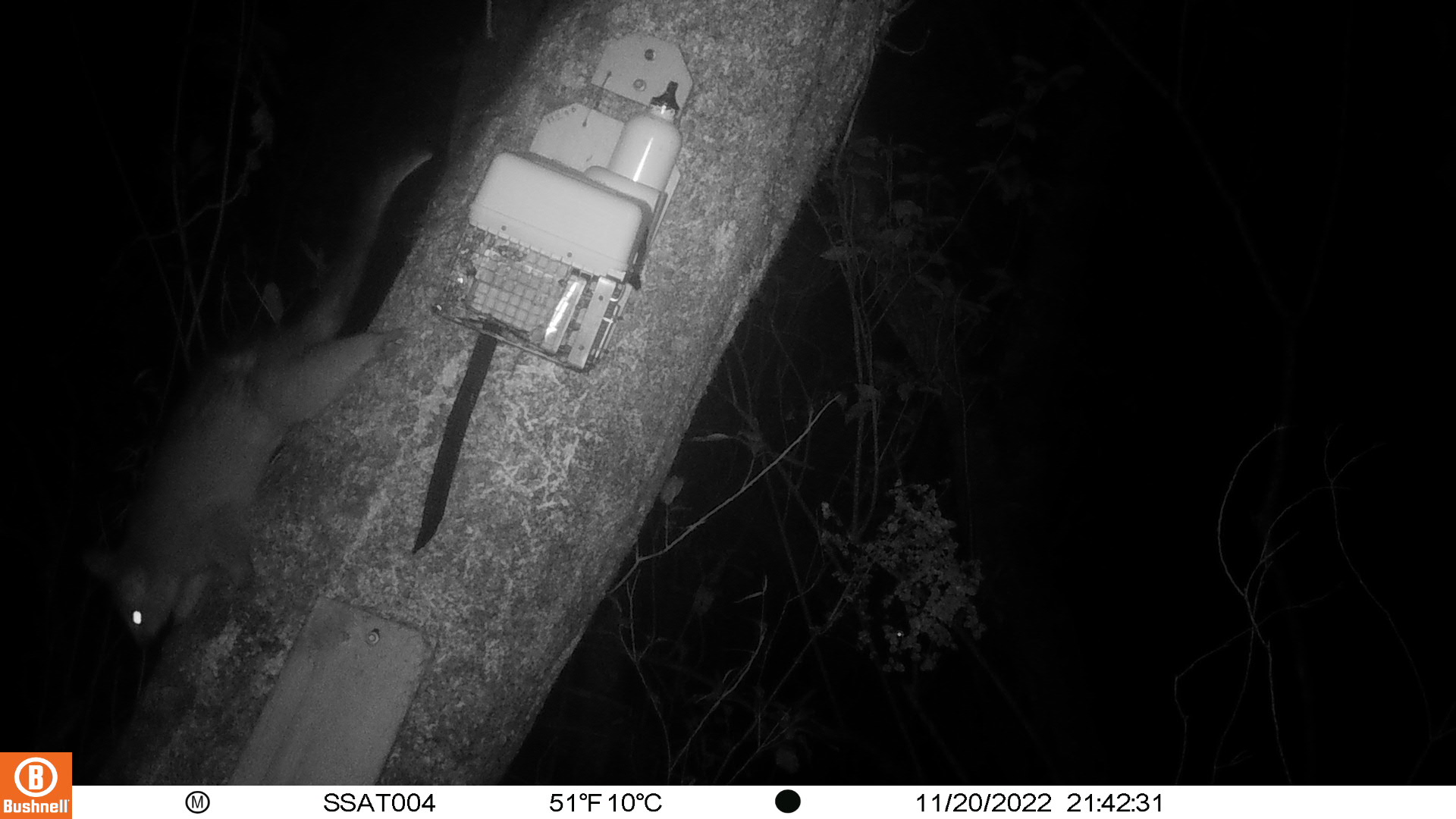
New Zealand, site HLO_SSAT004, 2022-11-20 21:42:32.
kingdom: Animalia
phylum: Chordata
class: Mammalia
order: Diprotodontia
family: Phalangeridae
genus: Trichosurus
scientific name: Trichosurus vulpecula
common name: common brushtail possum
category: possum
Possum (common brushtail possum) (Trichosurus vulpecula).